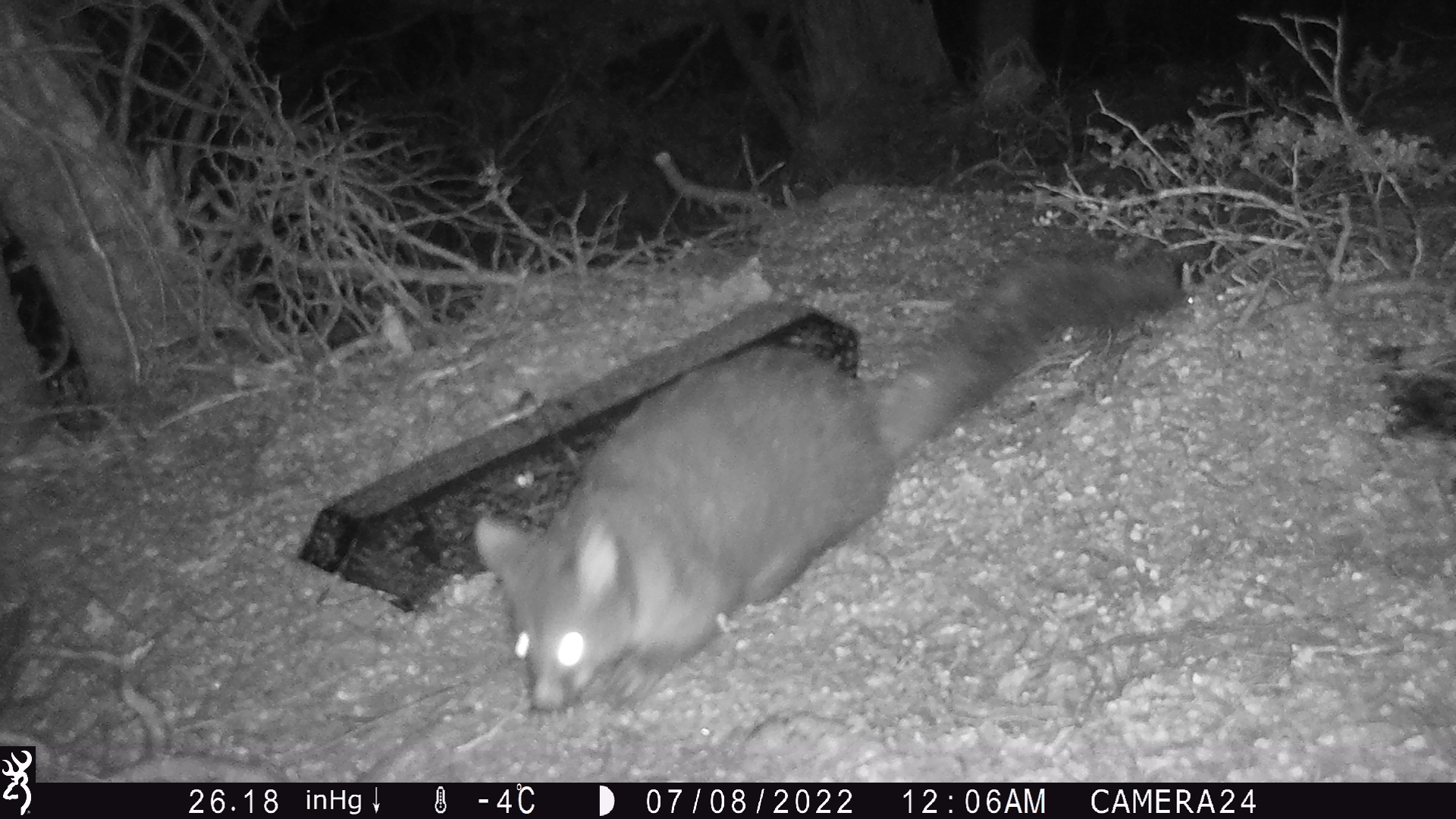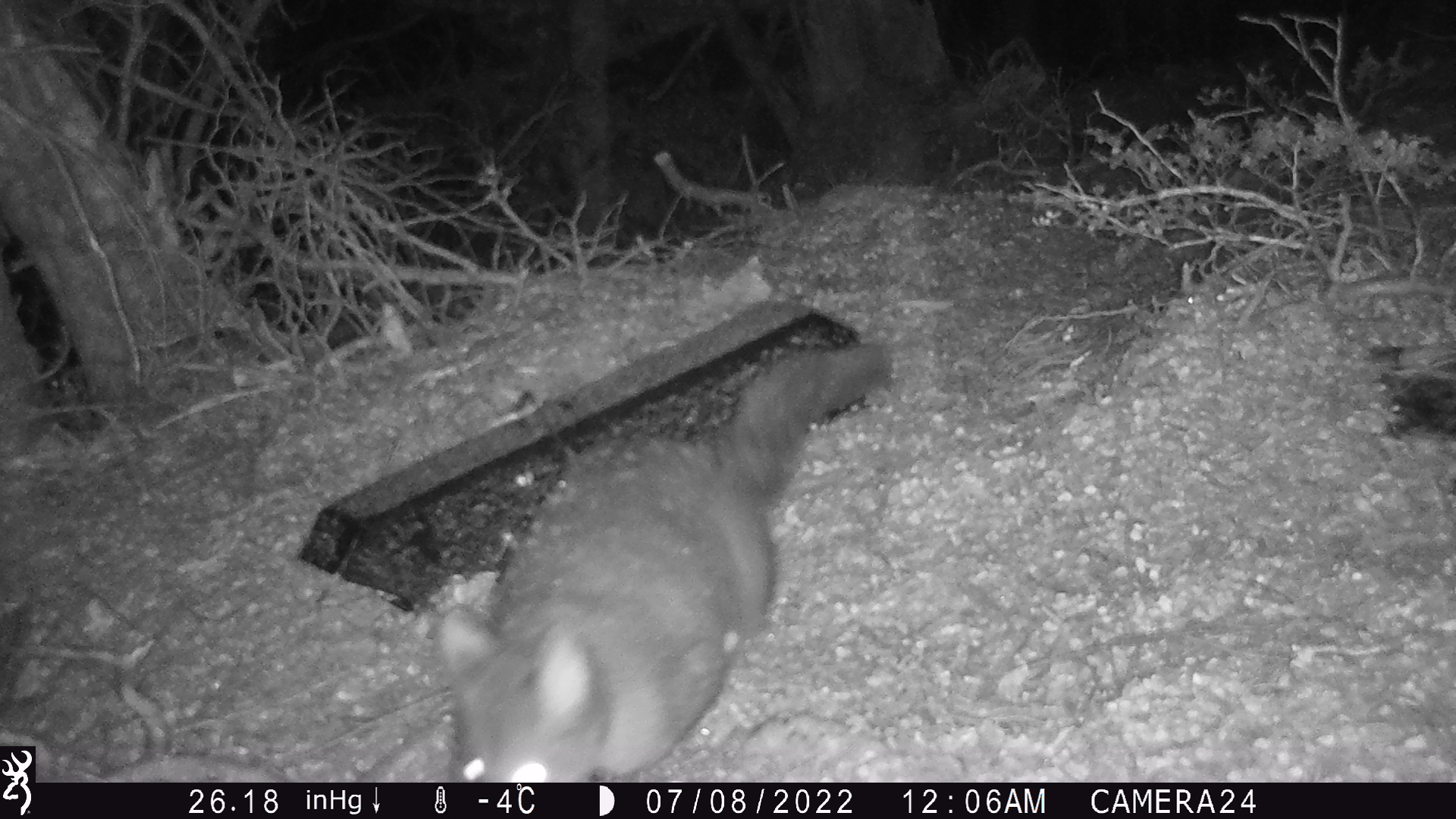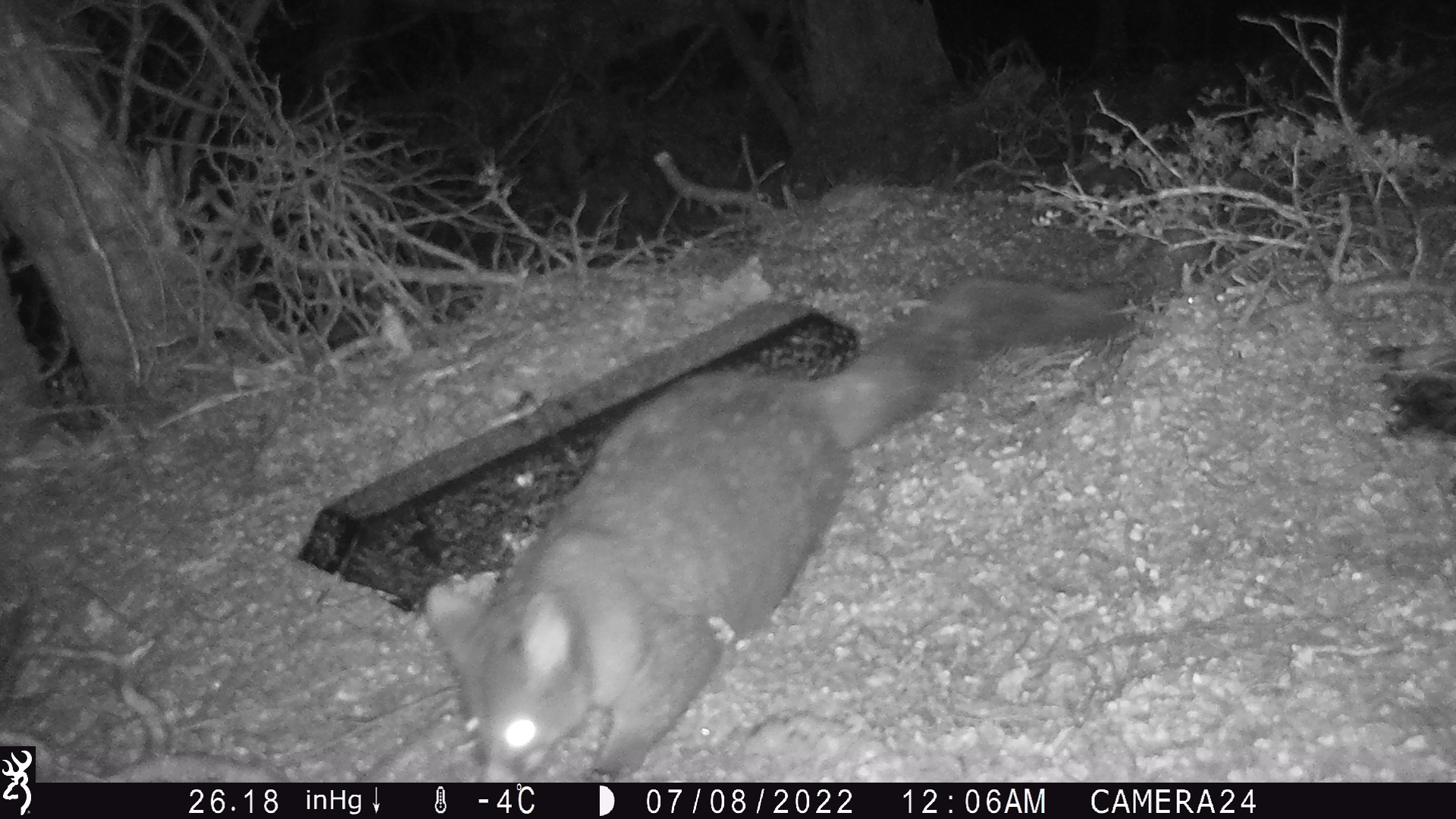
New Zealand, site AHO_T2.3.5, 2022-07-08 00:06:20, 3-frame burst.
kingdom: Animalia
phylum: Chordata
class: Mammalia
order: Diprotodontia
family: Phalangeridae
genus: Trichosurus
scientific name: Trichosurus vulpecula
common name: common brushtail possum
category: possum